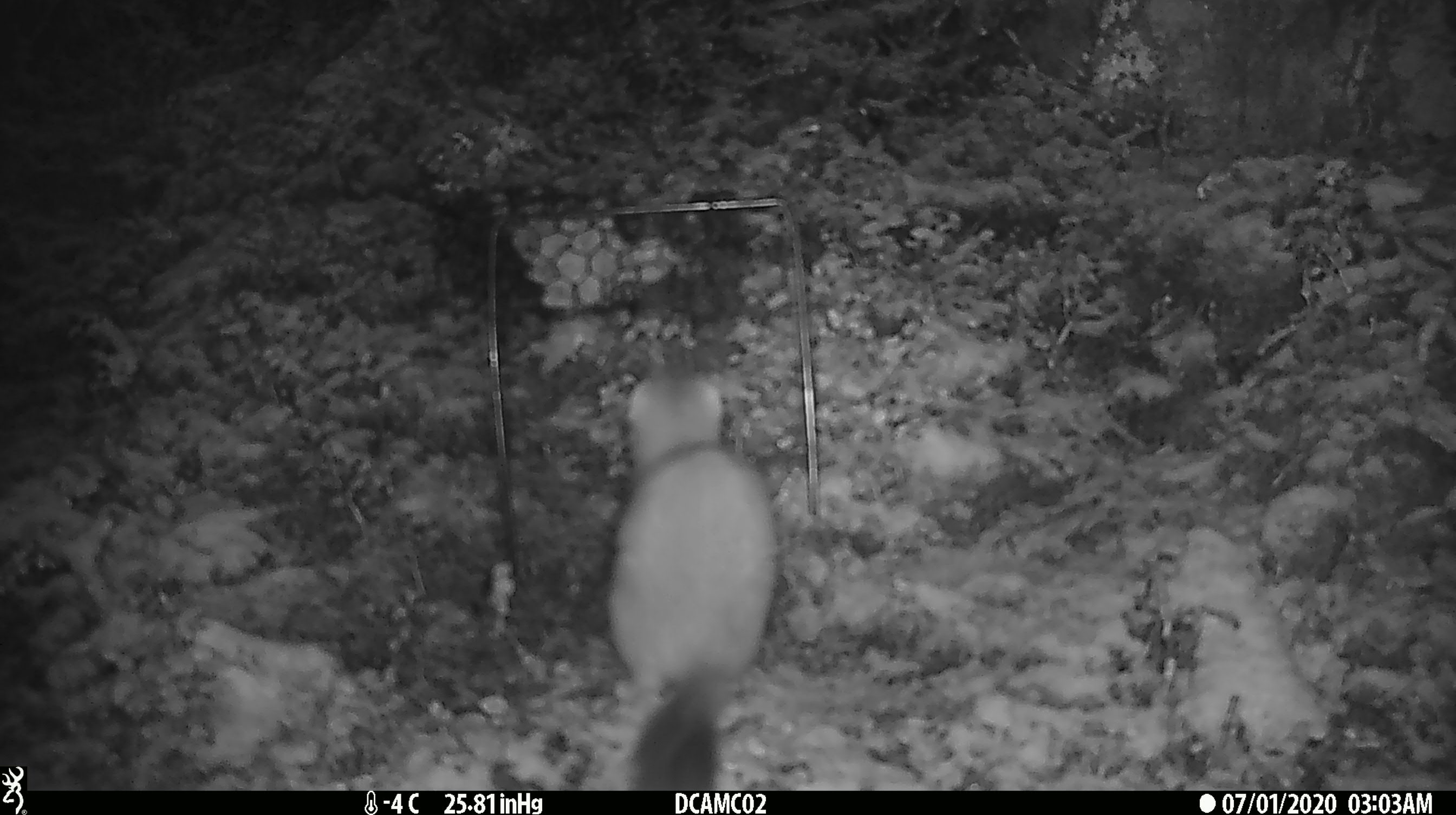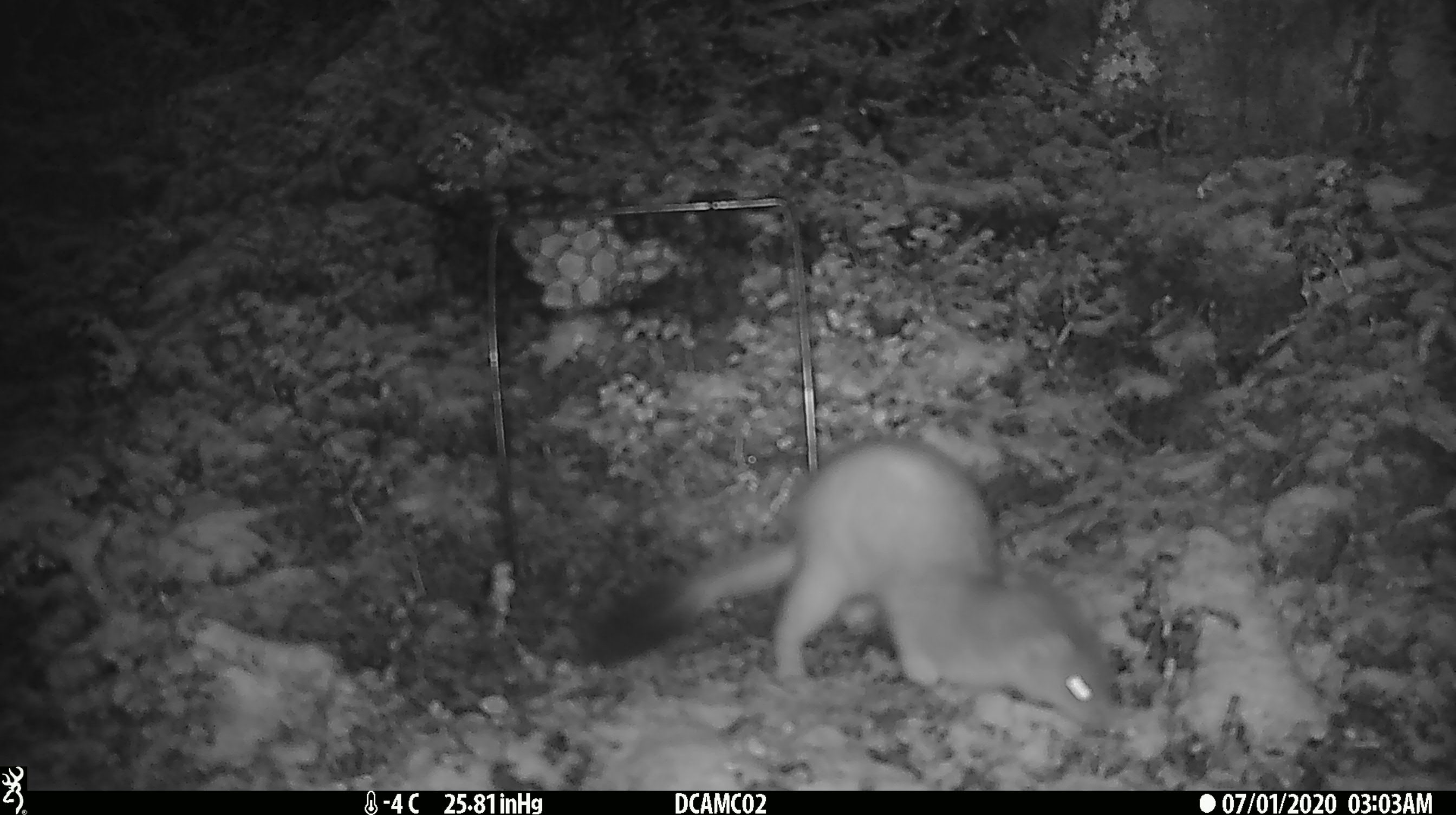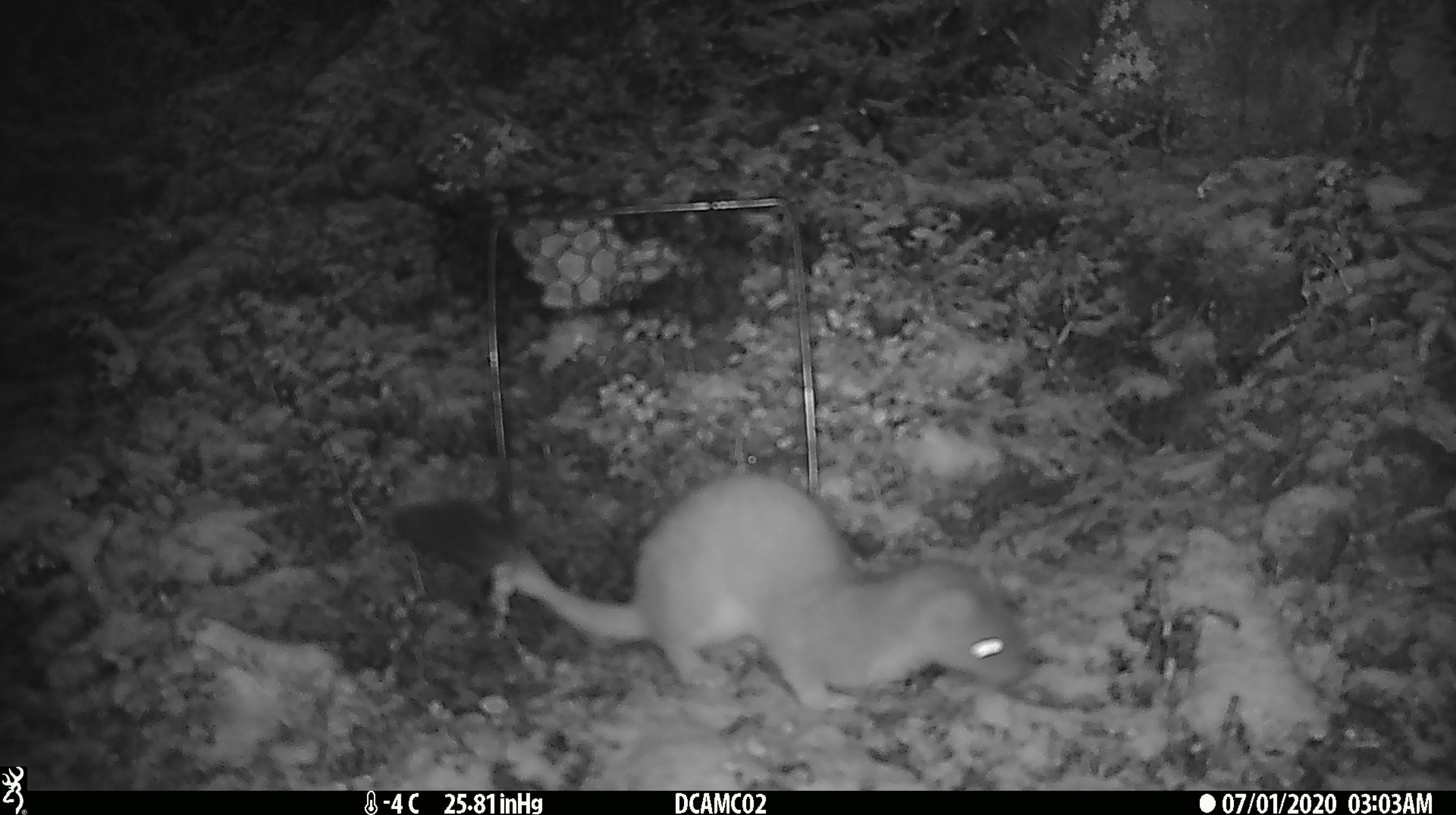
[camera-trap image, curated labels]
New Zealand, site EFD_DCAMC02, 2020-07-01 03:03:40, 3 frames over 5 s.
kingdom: Animalia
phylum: Chordata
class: Mammalia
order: Carnivora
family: Mustelidae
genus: Mustela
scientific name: Mustela erminea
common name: stoat